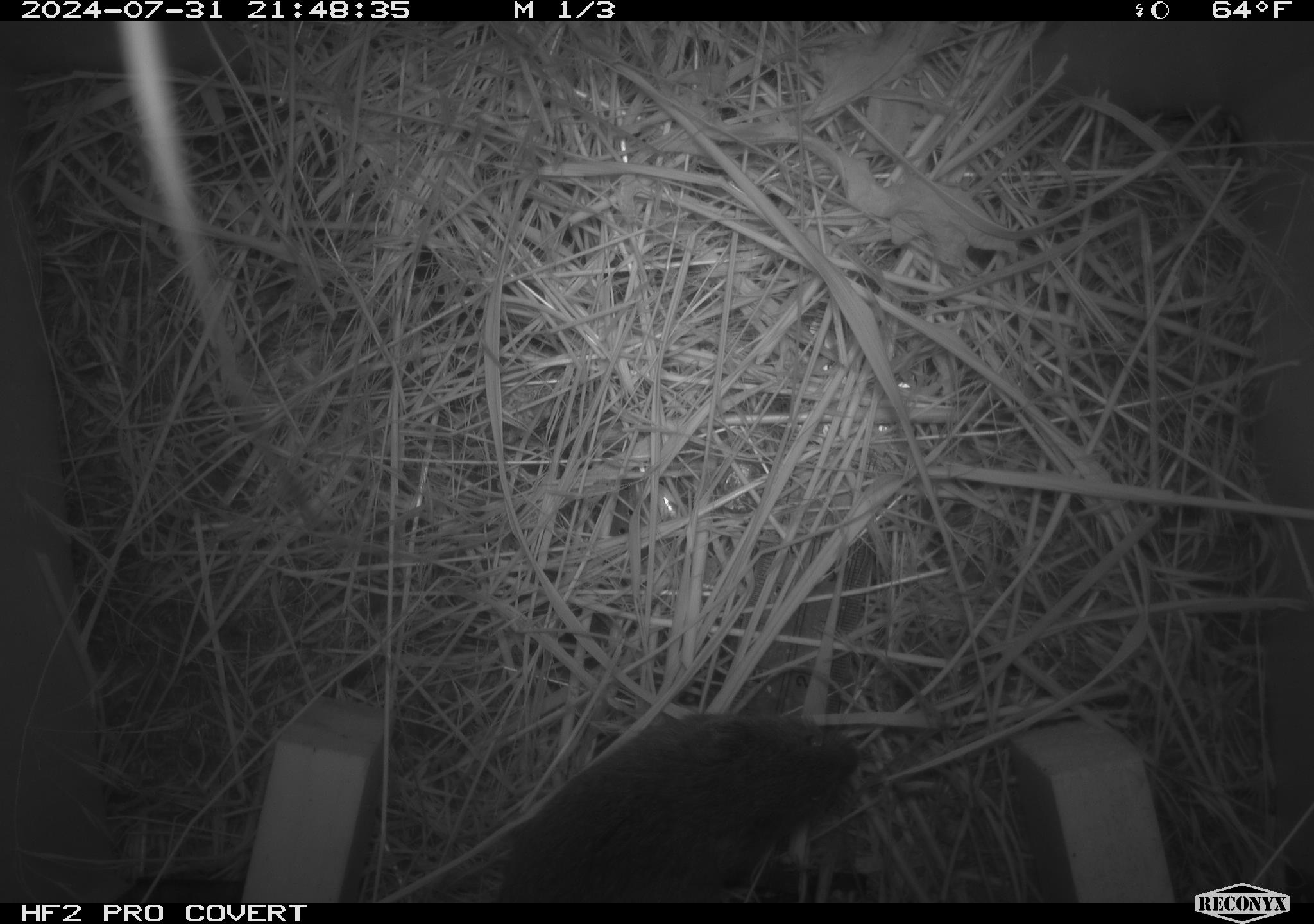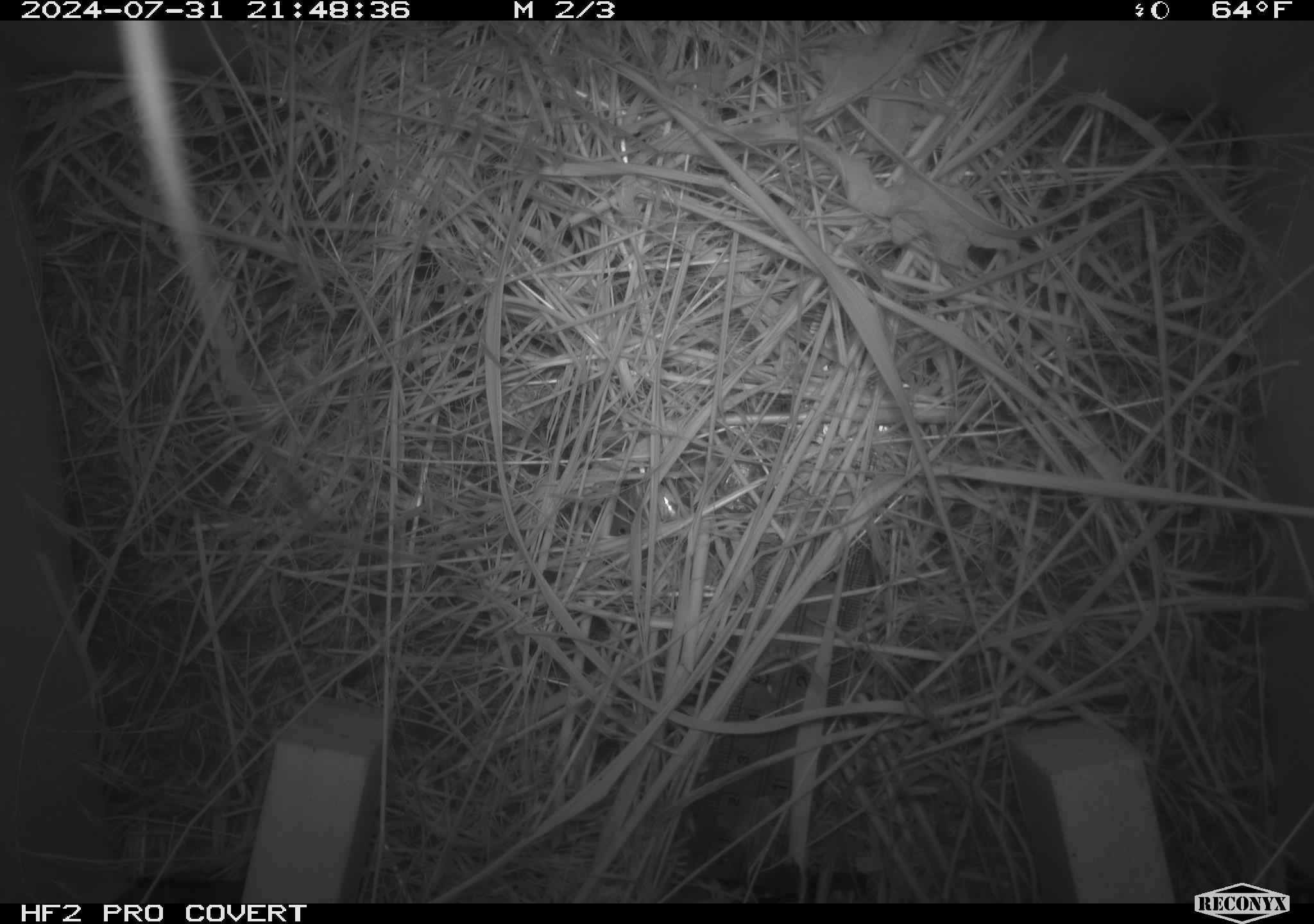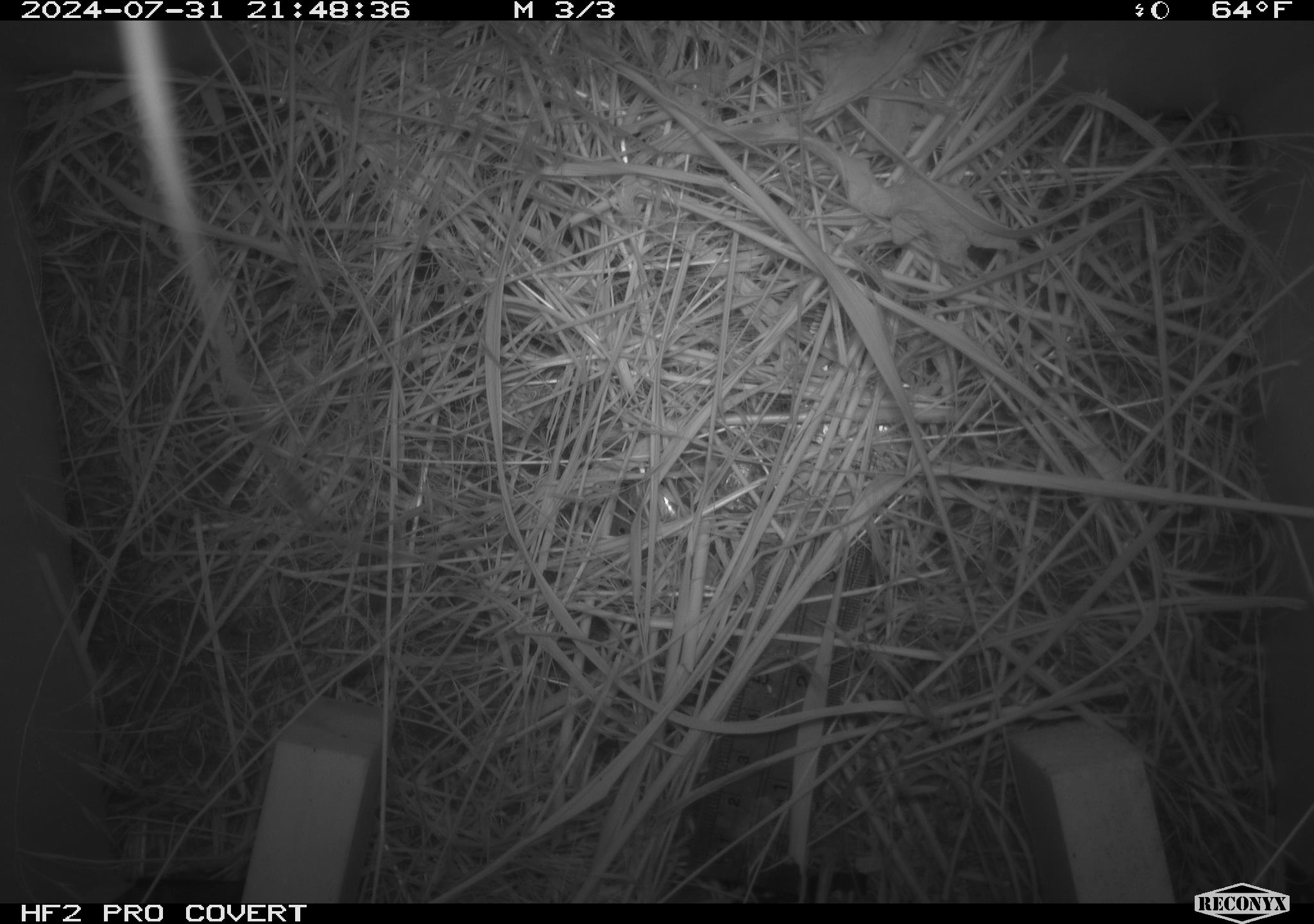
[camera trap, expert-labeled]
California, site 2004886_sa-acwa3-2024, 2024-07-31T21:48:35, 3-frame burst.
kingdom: Animalia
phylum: Chordata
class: Mammalia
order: Rodentia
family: Cricetidae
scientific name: Arvicolinae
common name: voles, lemmings, and muskrats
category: arvicolinae subfamily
Arvicolinae subfamily (voles, lemmings, and muskrats) (Arvicolinae).